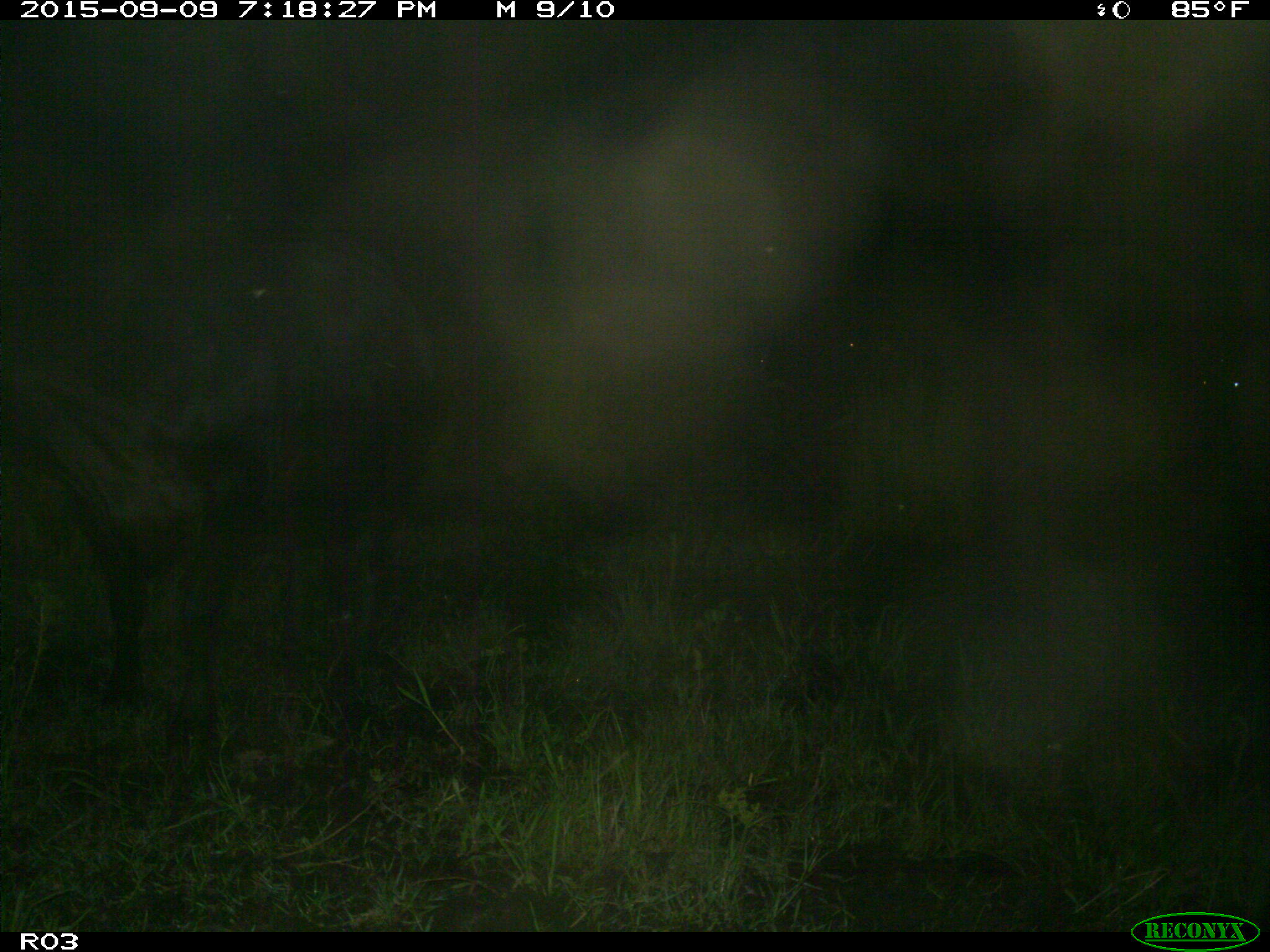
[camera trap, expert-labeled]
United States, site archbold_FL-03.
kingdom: Animalia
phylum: Chordata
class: Mammalia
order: Artiodactyla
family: Bovidae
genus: Bos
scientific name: Bos taurus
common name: domestic cow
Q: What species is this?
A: Bos taurus (domestic cow).